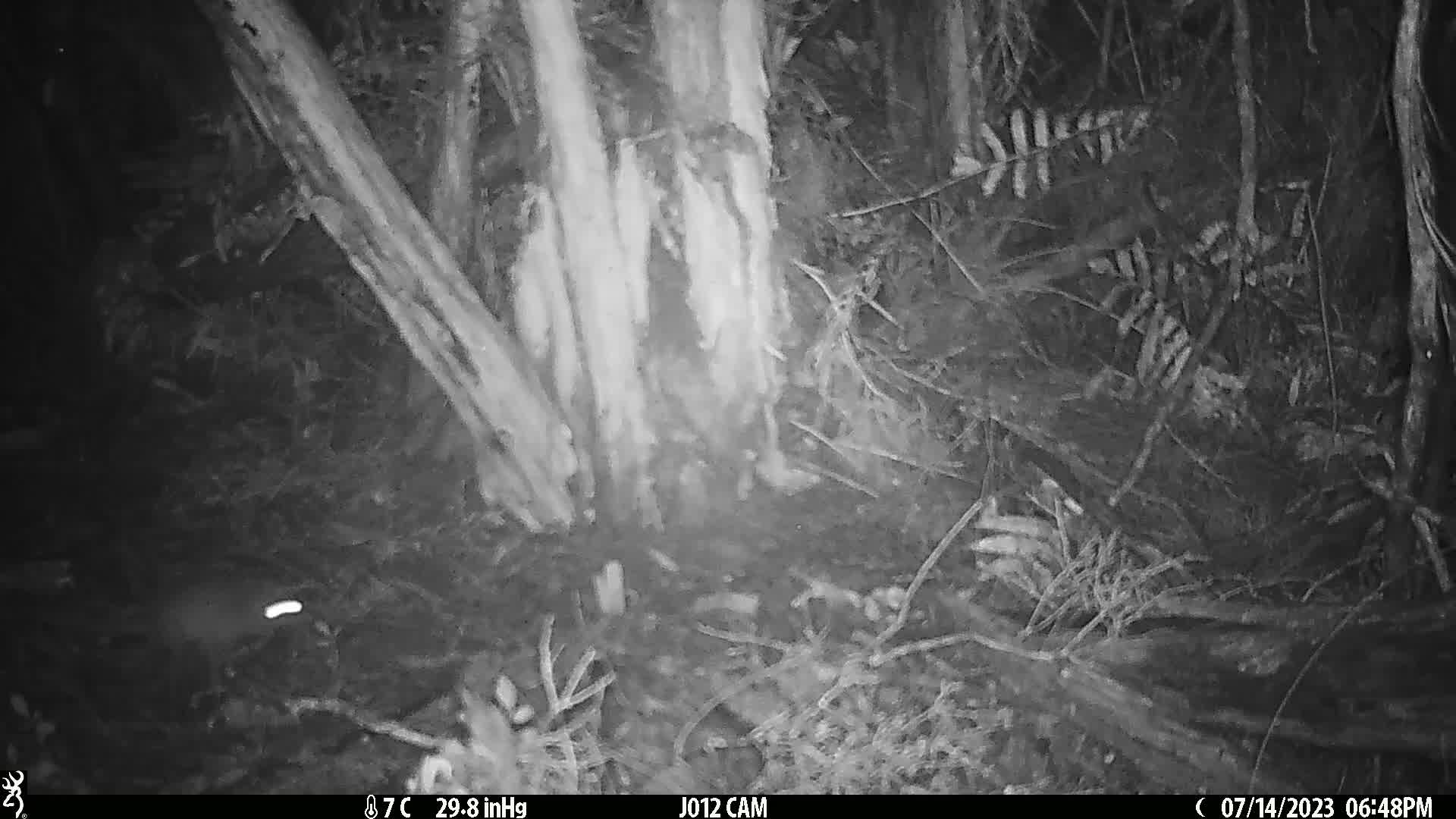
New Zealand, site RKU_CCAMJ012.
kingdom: Animalia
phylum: Chordata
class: Mammalia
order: Rodentia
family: Muridae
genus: Rattus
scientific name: Rattus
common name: rat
Rat (Rattus).